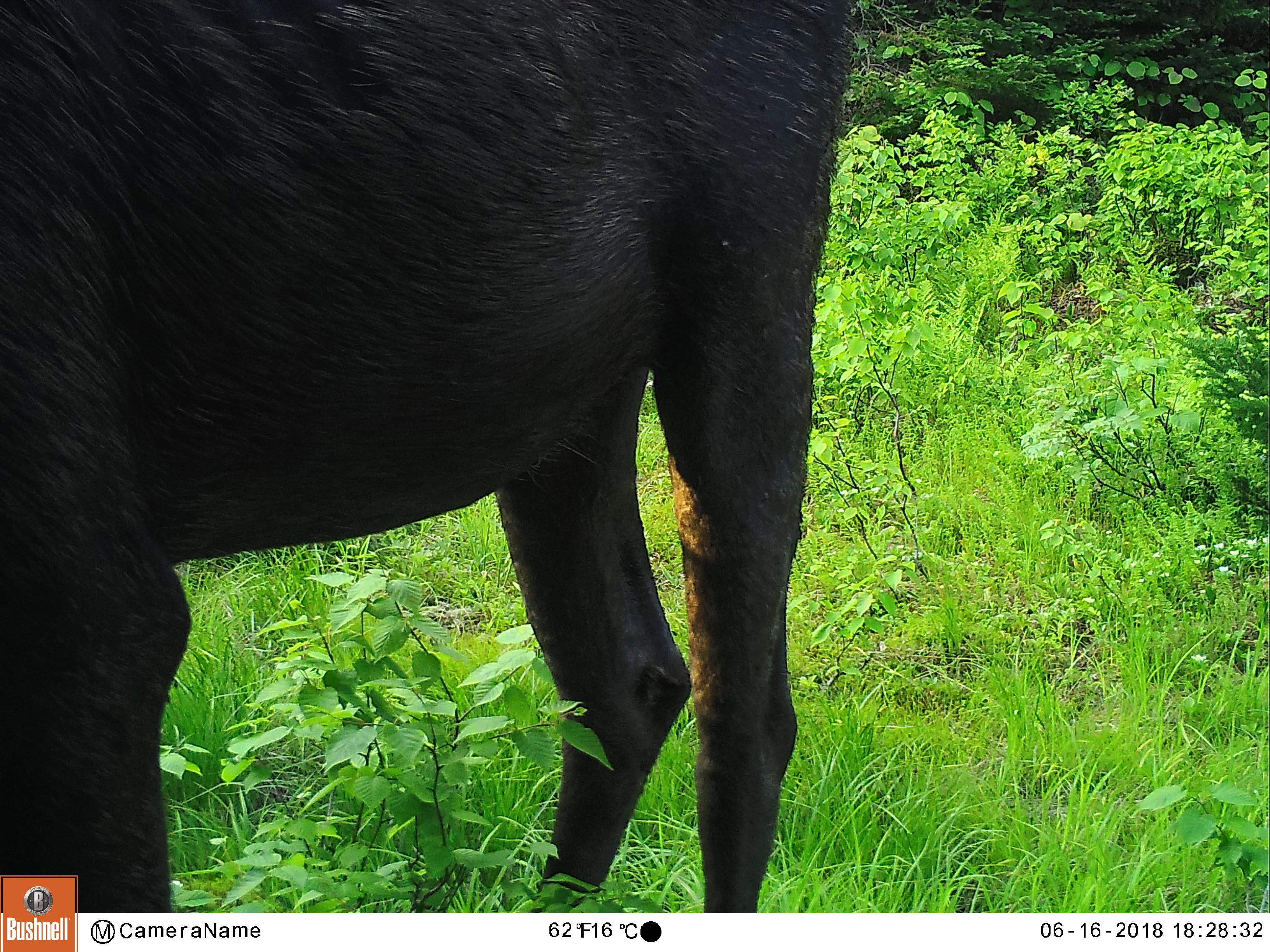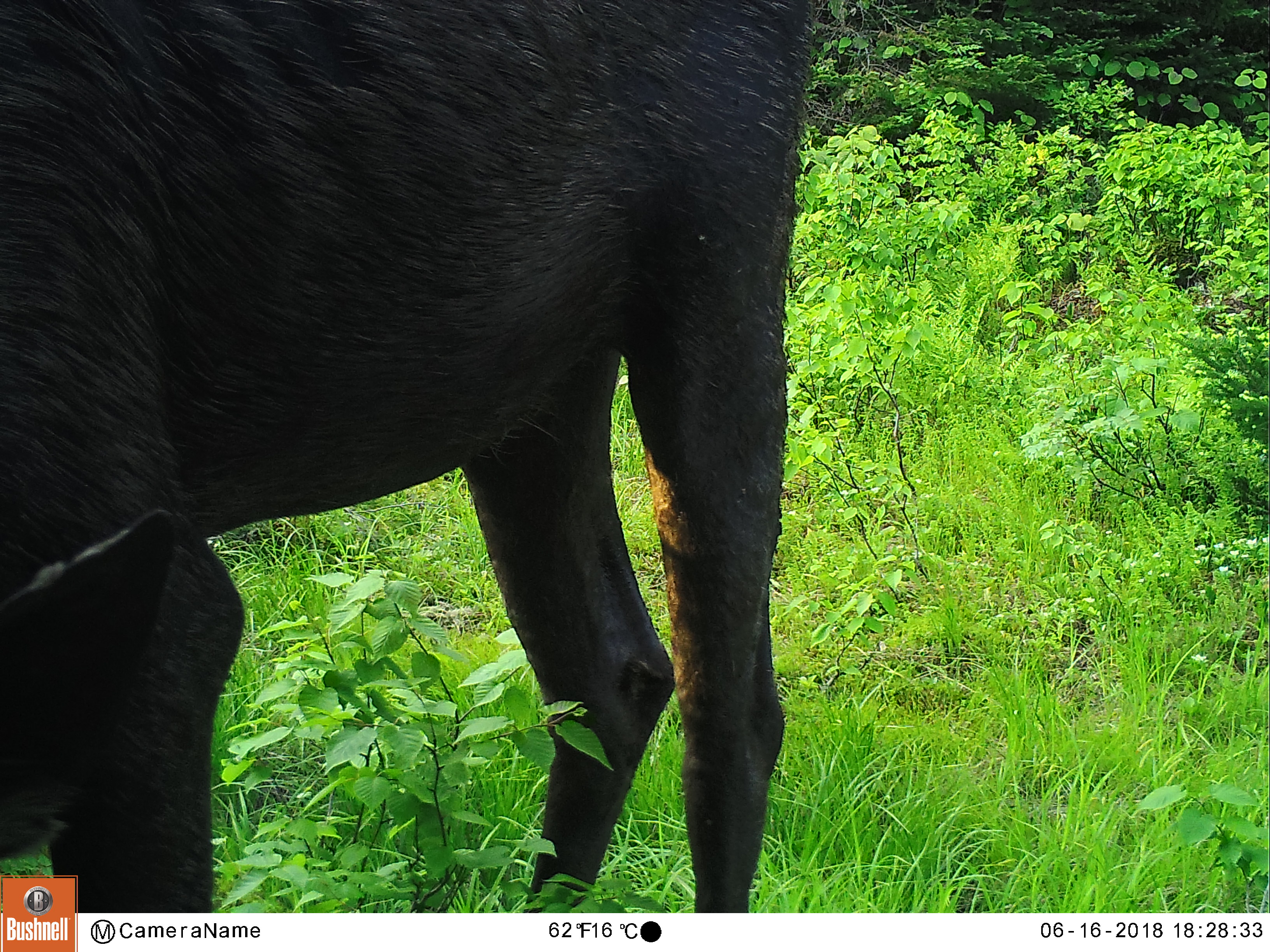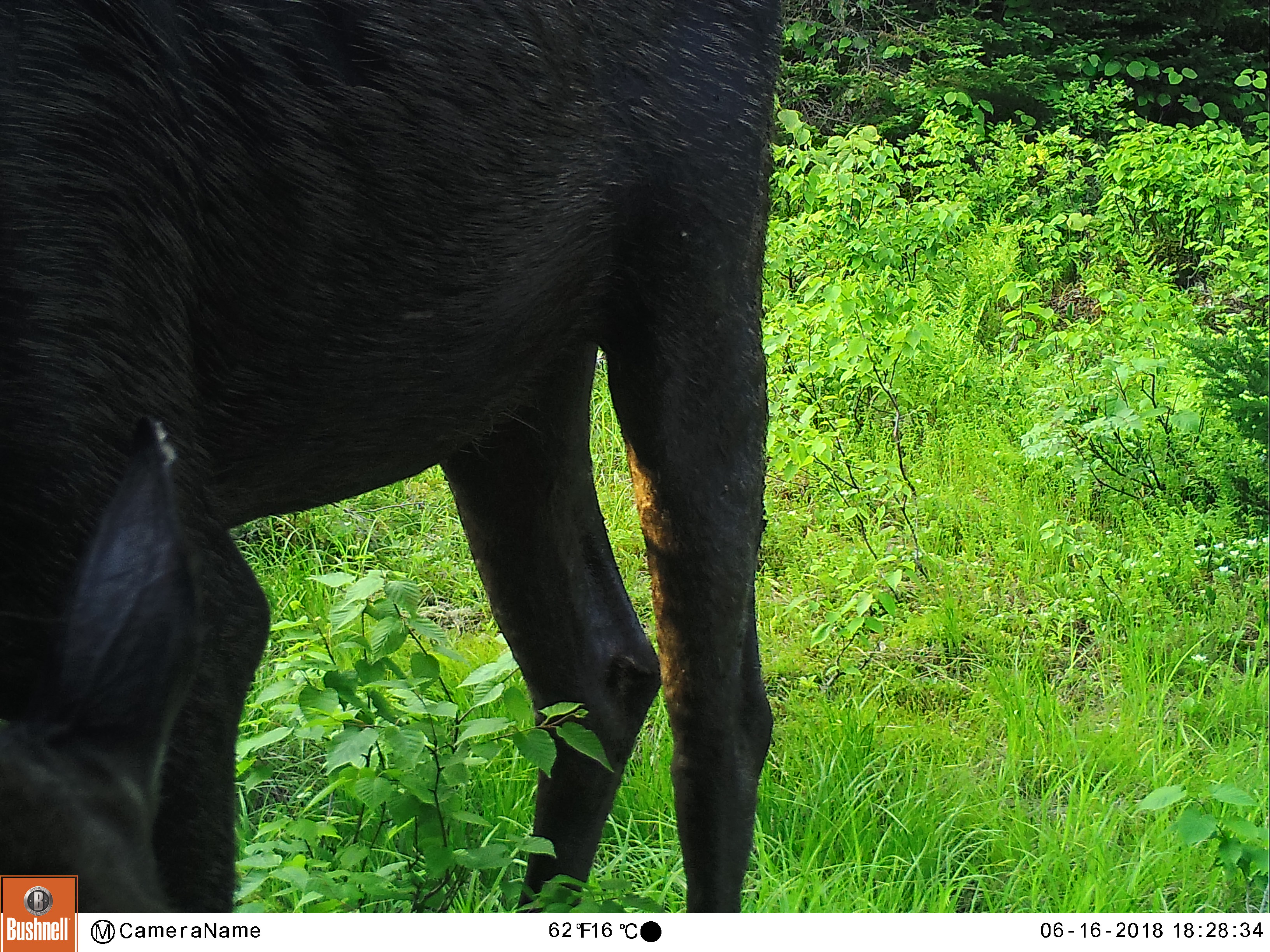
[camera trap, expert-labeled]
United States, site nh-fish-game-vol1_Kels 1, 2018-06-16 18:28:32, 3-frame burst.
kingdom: Animalia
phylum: Chordata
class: Mammalia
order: Artiodactyla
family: Cervidae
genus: Alces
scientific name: Alces alces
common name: moose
Moose (Alces alces).